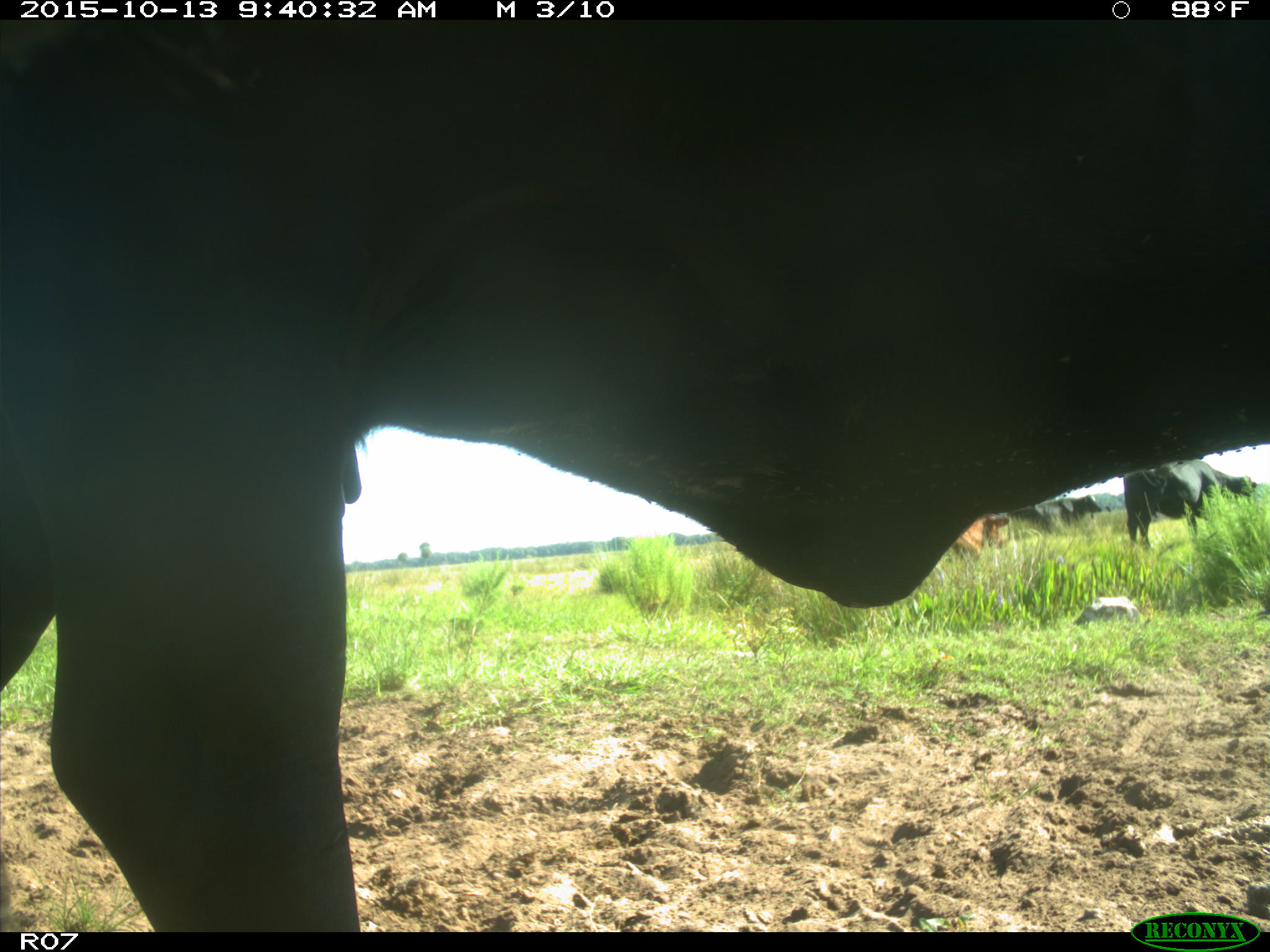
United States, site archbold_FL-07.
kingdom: Animalia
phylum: Chordata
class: Mammalia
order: Artiodactyla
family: Bovidae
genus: Bos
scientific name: Bos taurus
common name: domestic cow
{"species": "Bos taurus (domestic cow)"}